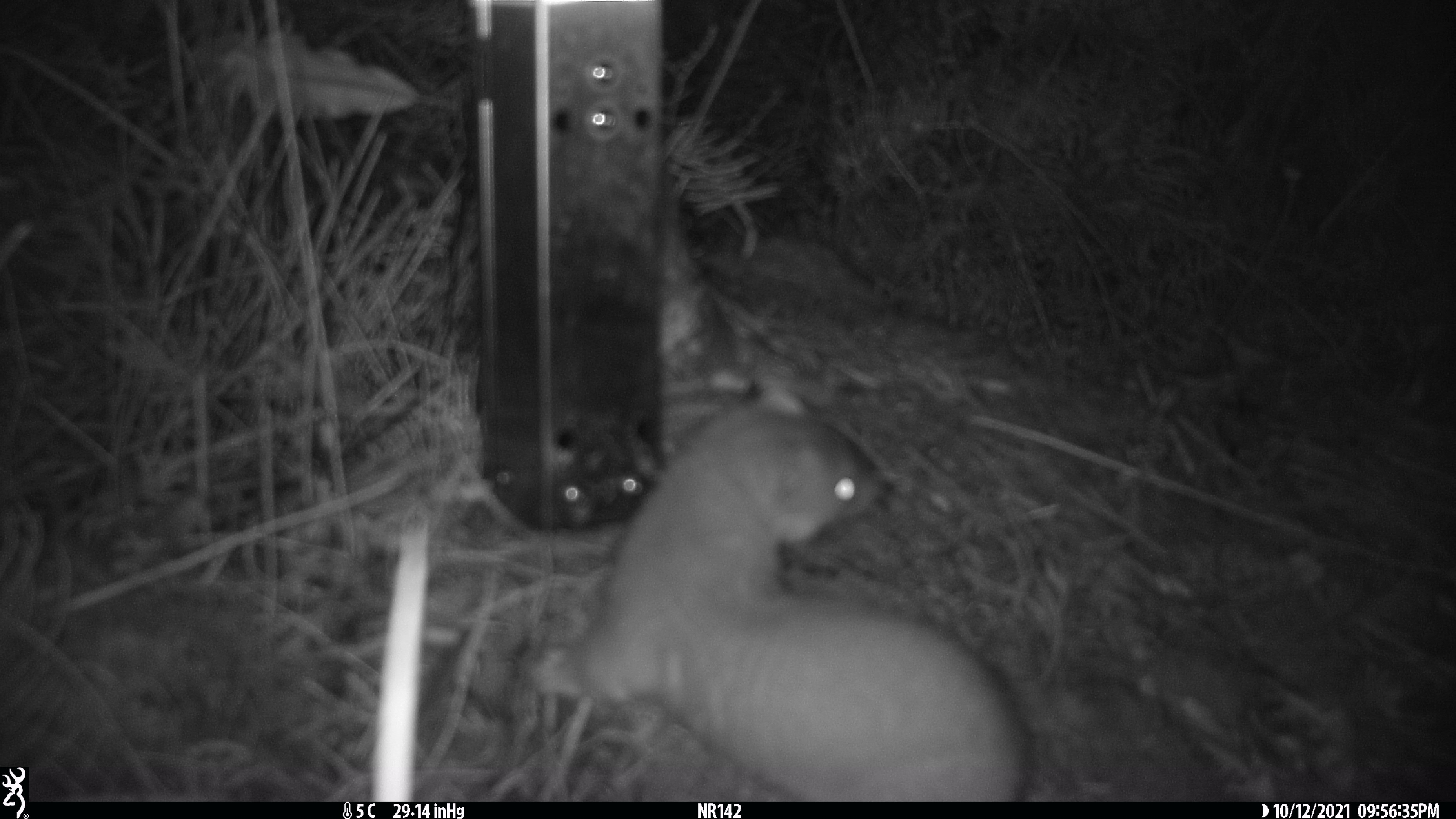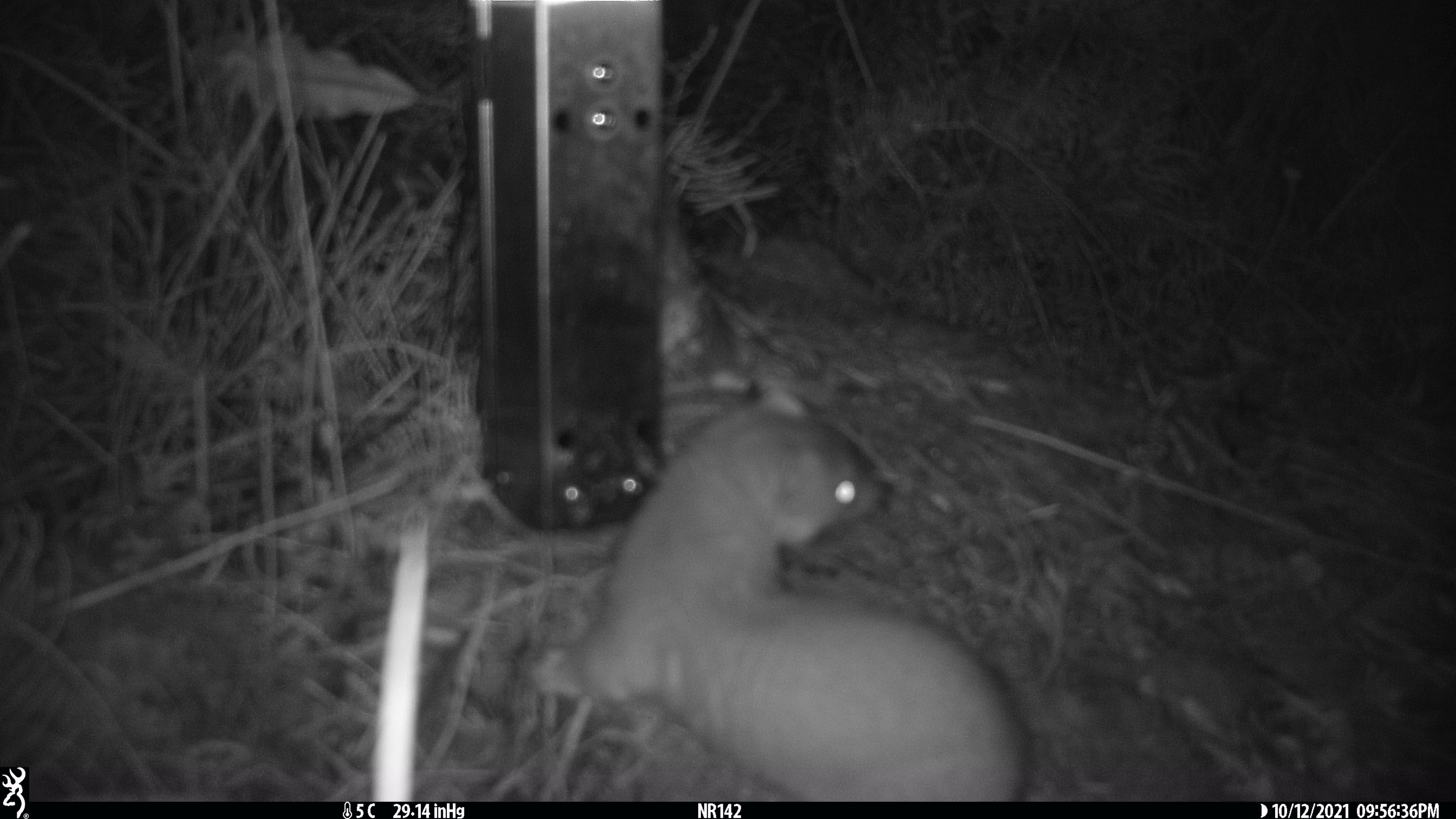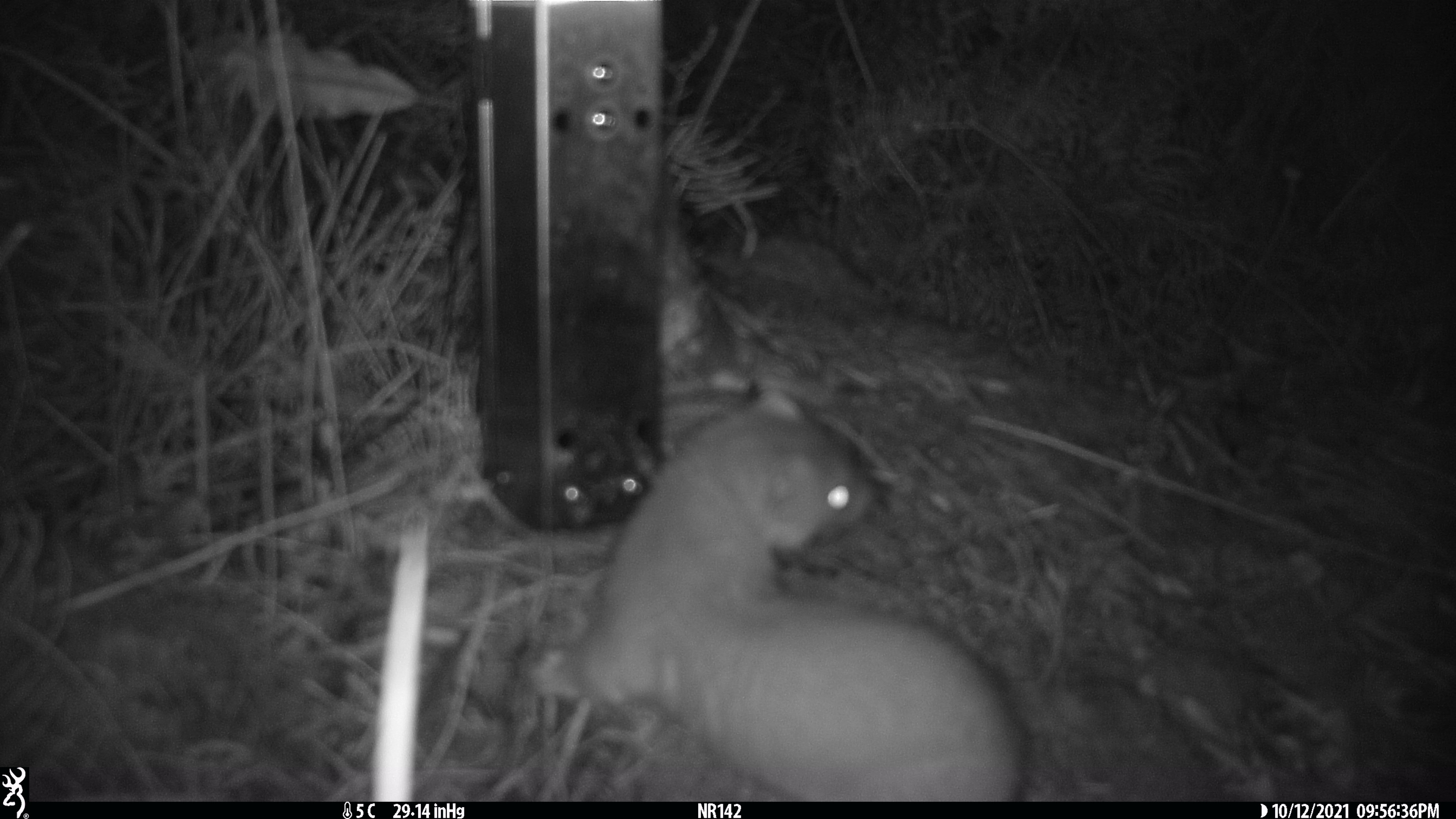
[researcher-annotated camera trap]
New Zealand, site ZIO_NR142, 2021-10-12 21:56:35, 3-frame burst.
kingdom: Animalia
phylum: Chordata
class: Mammalia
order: Carnivora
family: Mustelidae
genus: Mustela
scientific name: Mustela erminea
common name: stoat